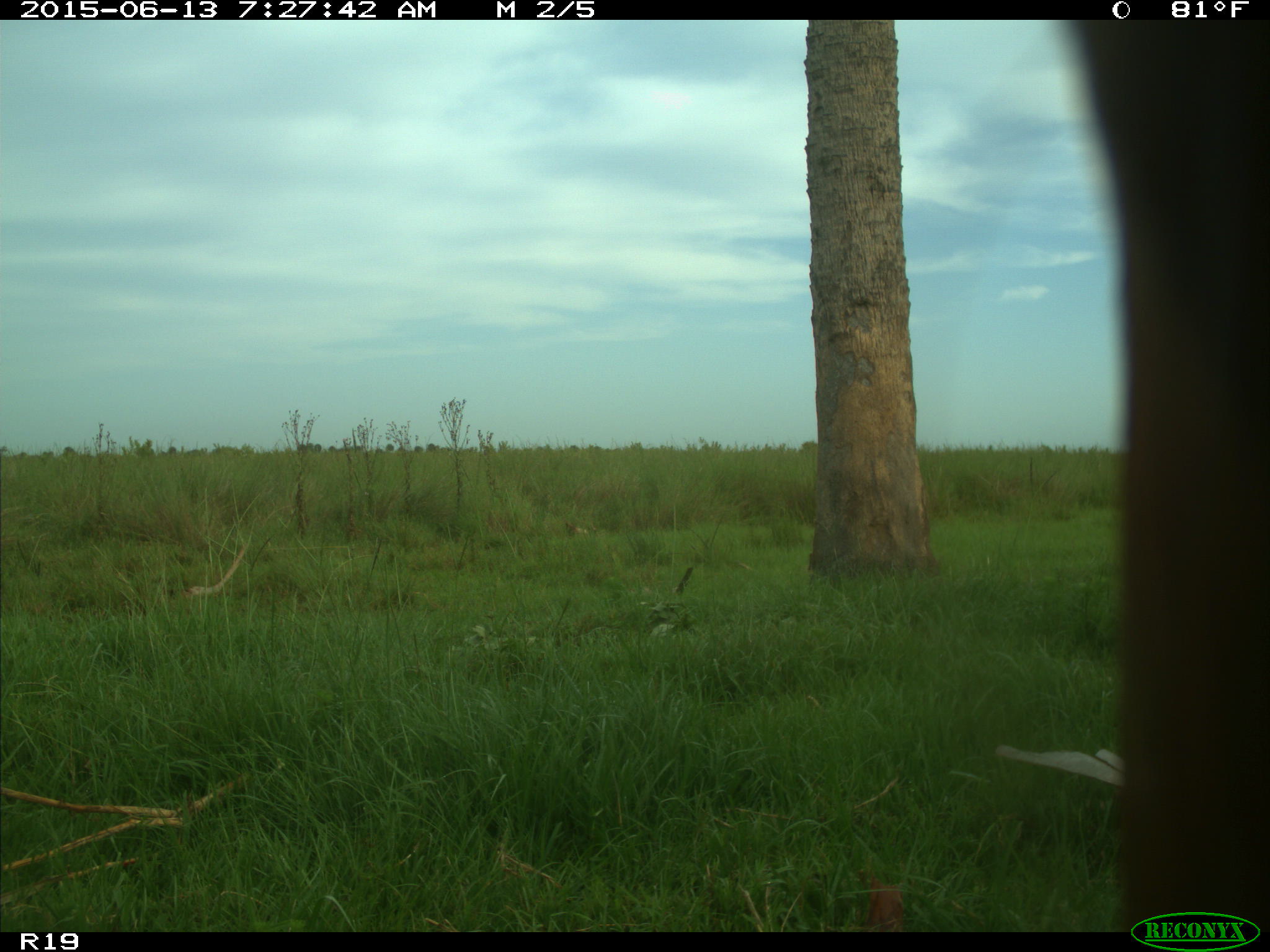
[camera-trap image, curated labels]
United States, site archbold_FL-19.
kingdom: Animalia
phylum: Chordata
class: Mammalia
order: Artiodactyla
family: Bovidae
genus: Bos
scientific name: Bos taurus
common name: domestic cow